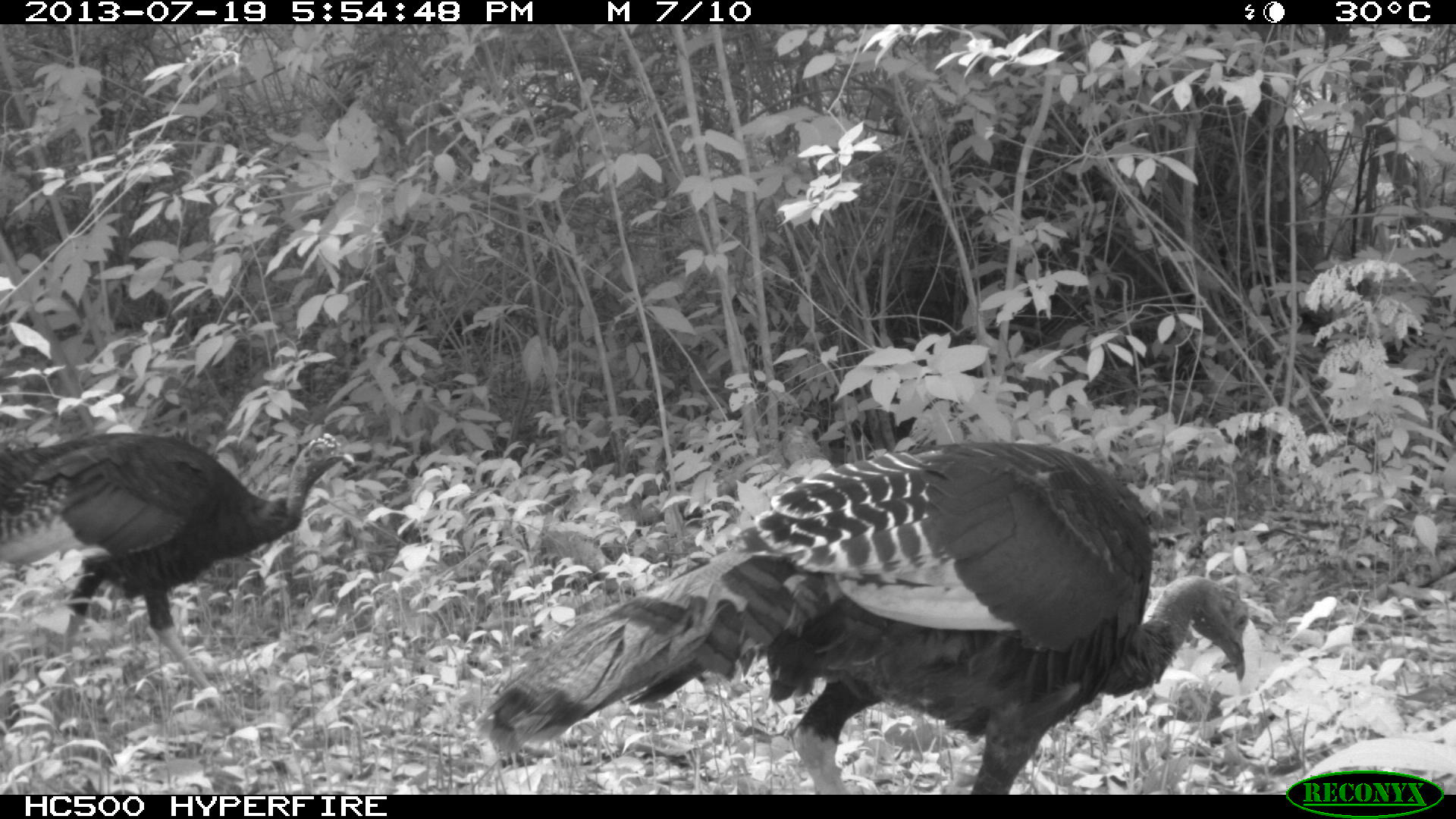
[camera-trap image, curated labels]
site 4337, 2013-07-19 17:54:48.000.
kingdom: Animalia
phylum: Chordata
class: Aves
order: Galliformes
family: Phasianidae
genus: Meleagris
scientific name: Meleagris ocellata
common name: ocellated turkey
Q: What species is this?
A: Meleagris ocellata (ocellated turkey).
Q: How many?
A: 2.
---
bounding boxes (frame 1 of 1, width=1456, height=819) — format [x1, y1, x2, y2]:
meleagris ocellata: [479, 440, 1251, 792]; [0, 432, 352, 727]